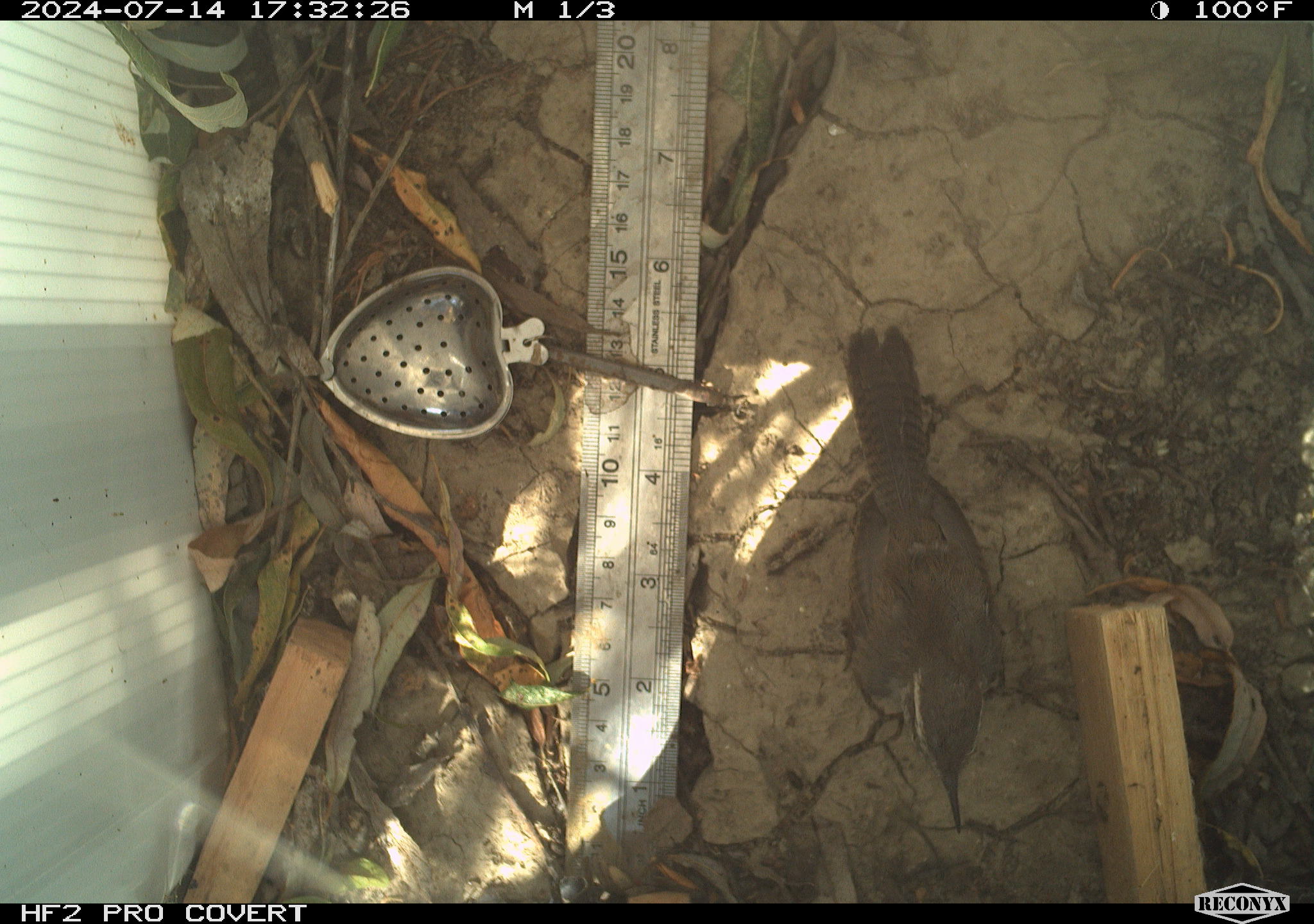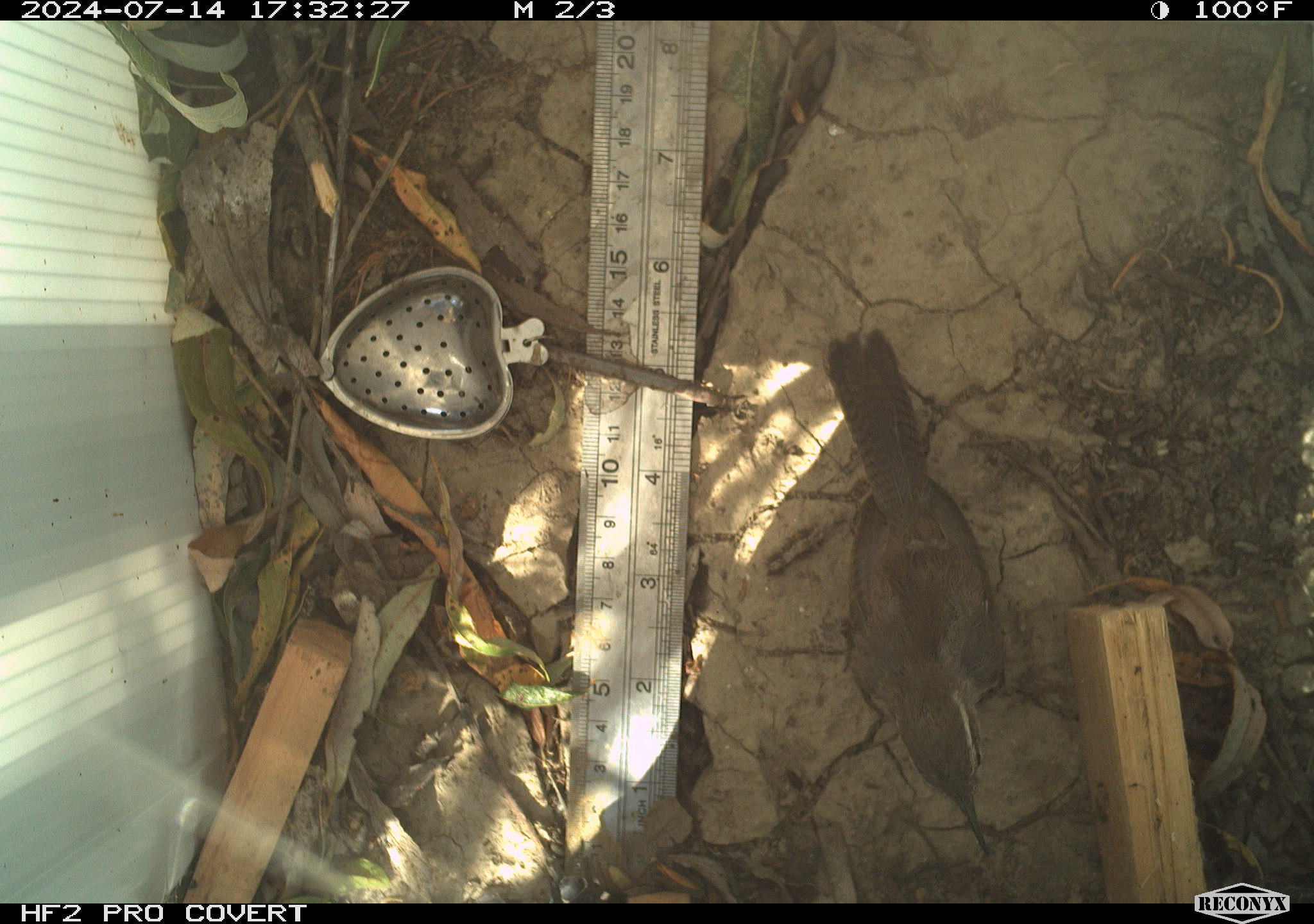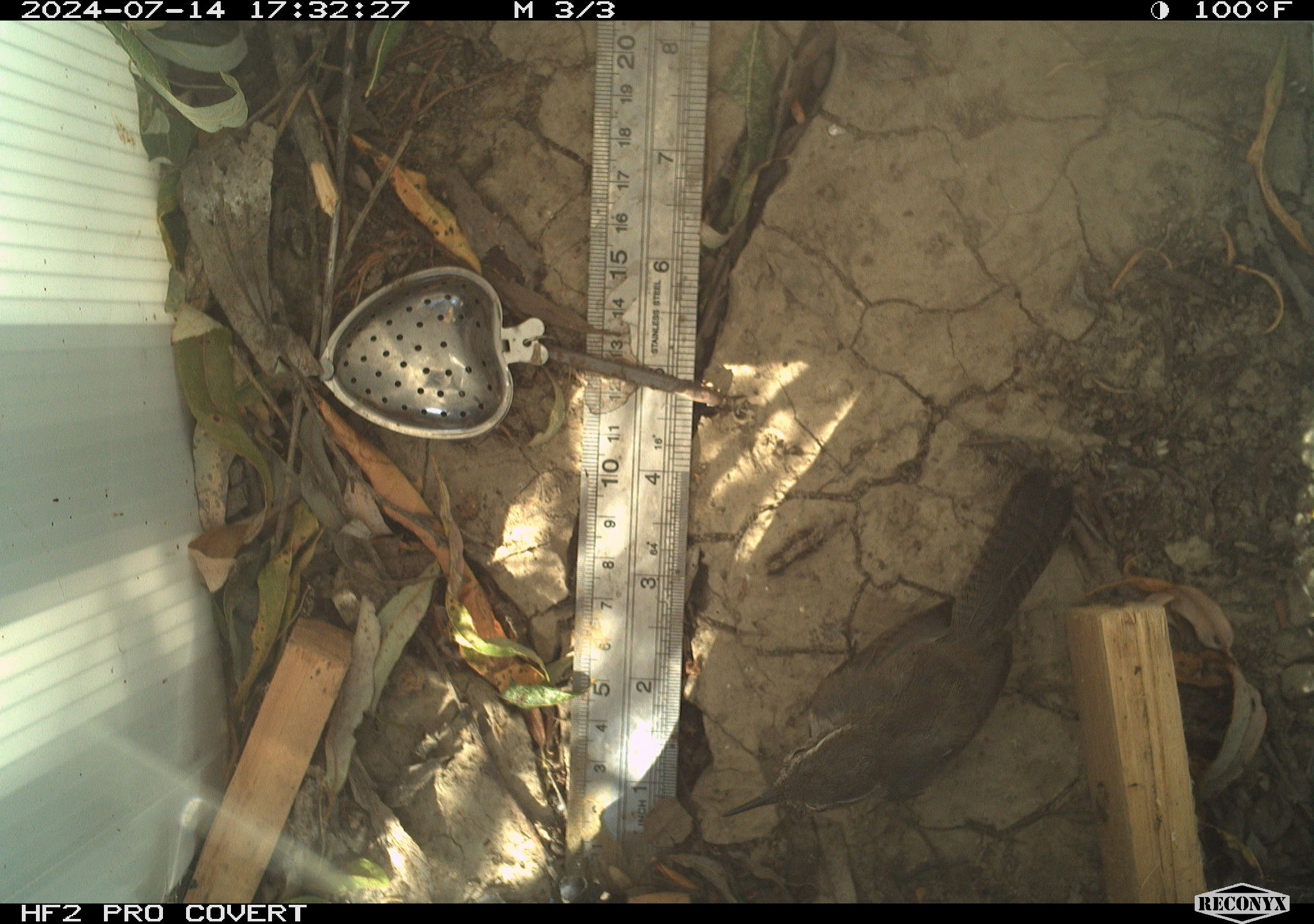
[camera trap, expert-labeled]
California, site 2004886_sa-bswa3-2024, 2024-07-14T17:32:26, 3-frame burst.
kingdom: Animalia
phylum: Chordata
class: Aves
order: Passeriformes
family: Troglodytidae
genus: Thryomanes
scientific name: Thryomanes bewickii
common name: bewick's wren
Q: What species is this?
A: Bewick's wren (Thryomanes bewickii).